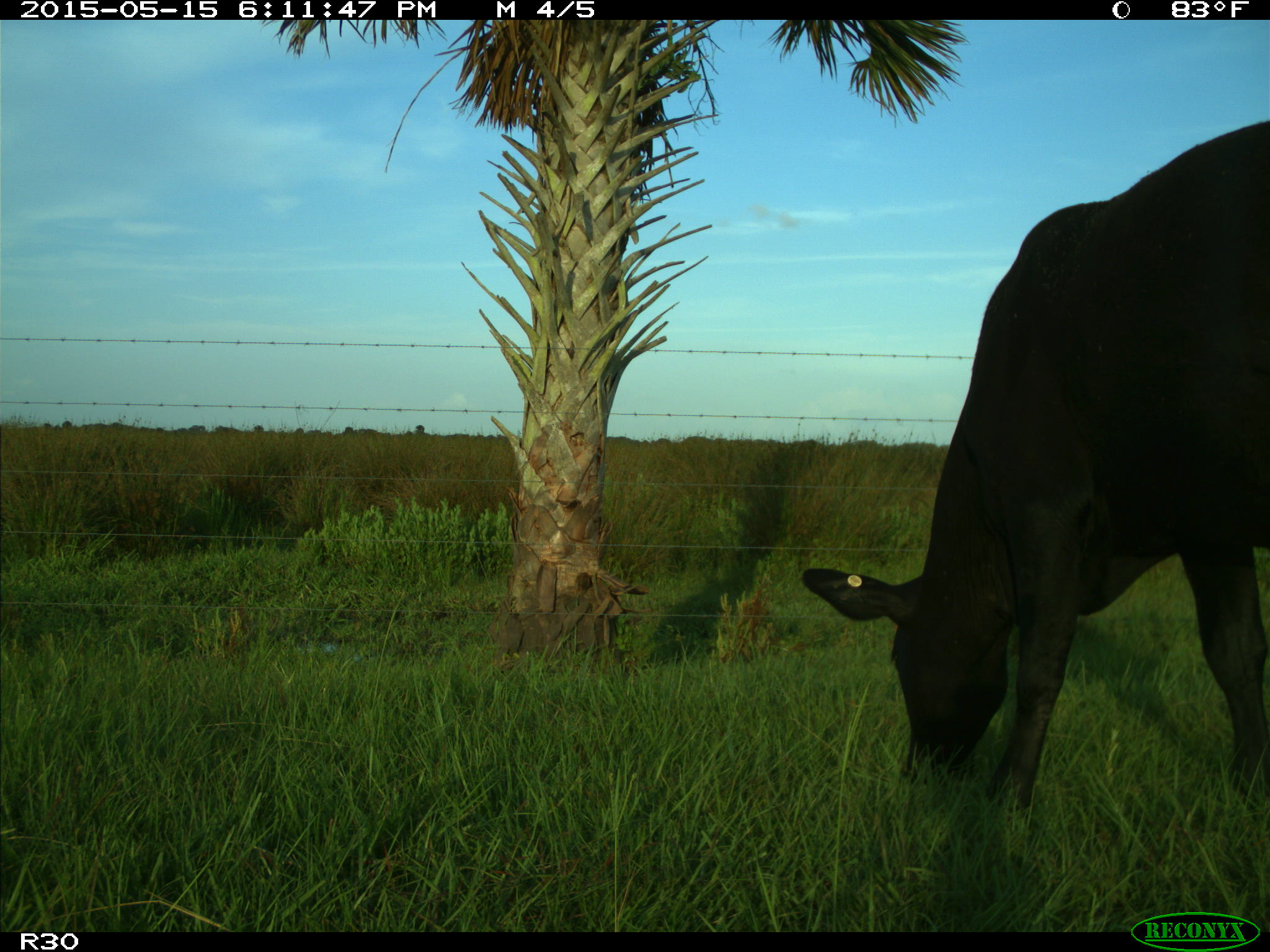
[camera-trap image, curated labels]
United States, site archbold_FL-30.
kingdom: Animalia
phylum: Chordata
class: Mammalia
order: Artiodactyla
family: Bovidae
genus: Bos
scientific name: Bos taurus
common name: domestic cow